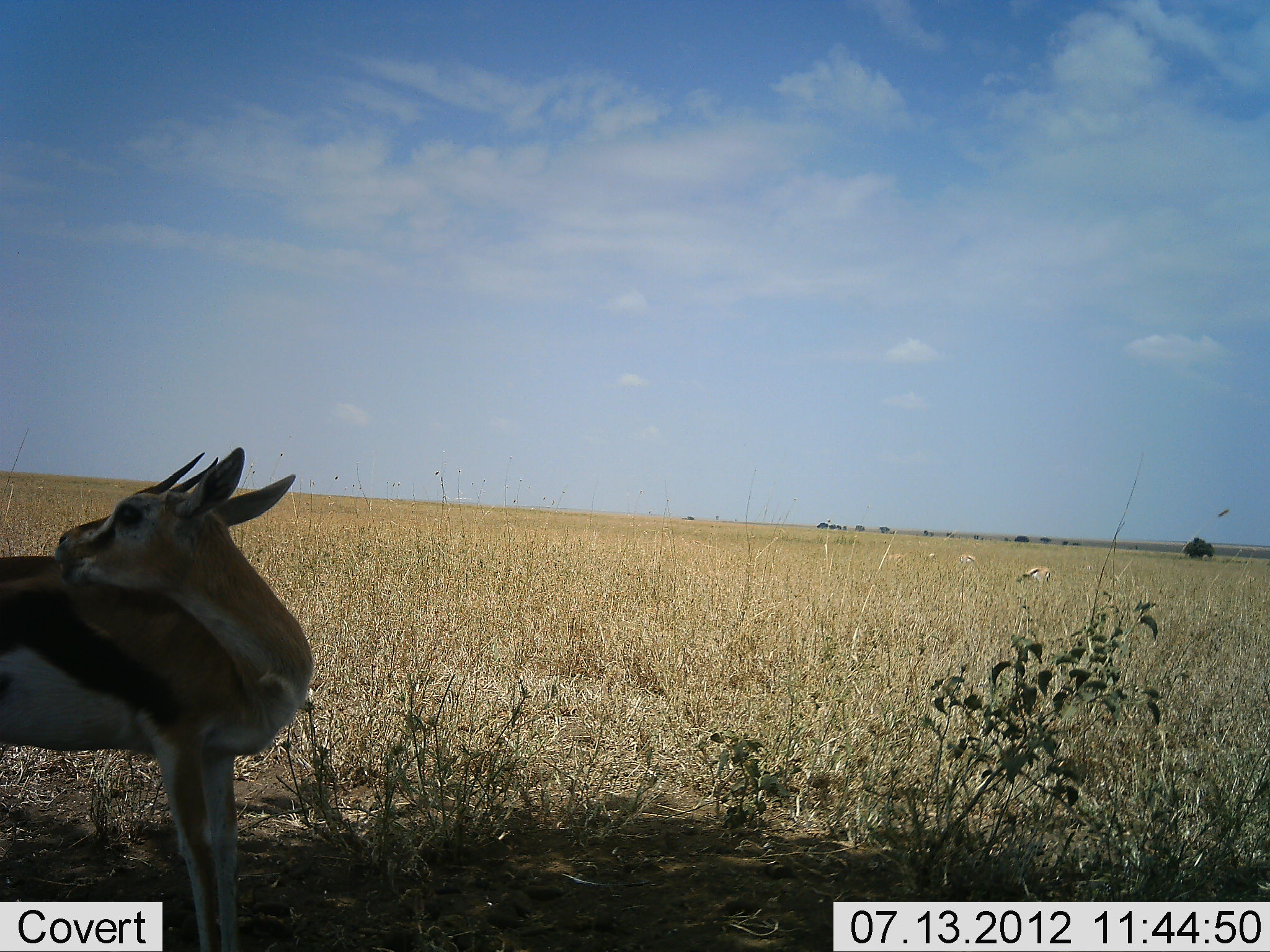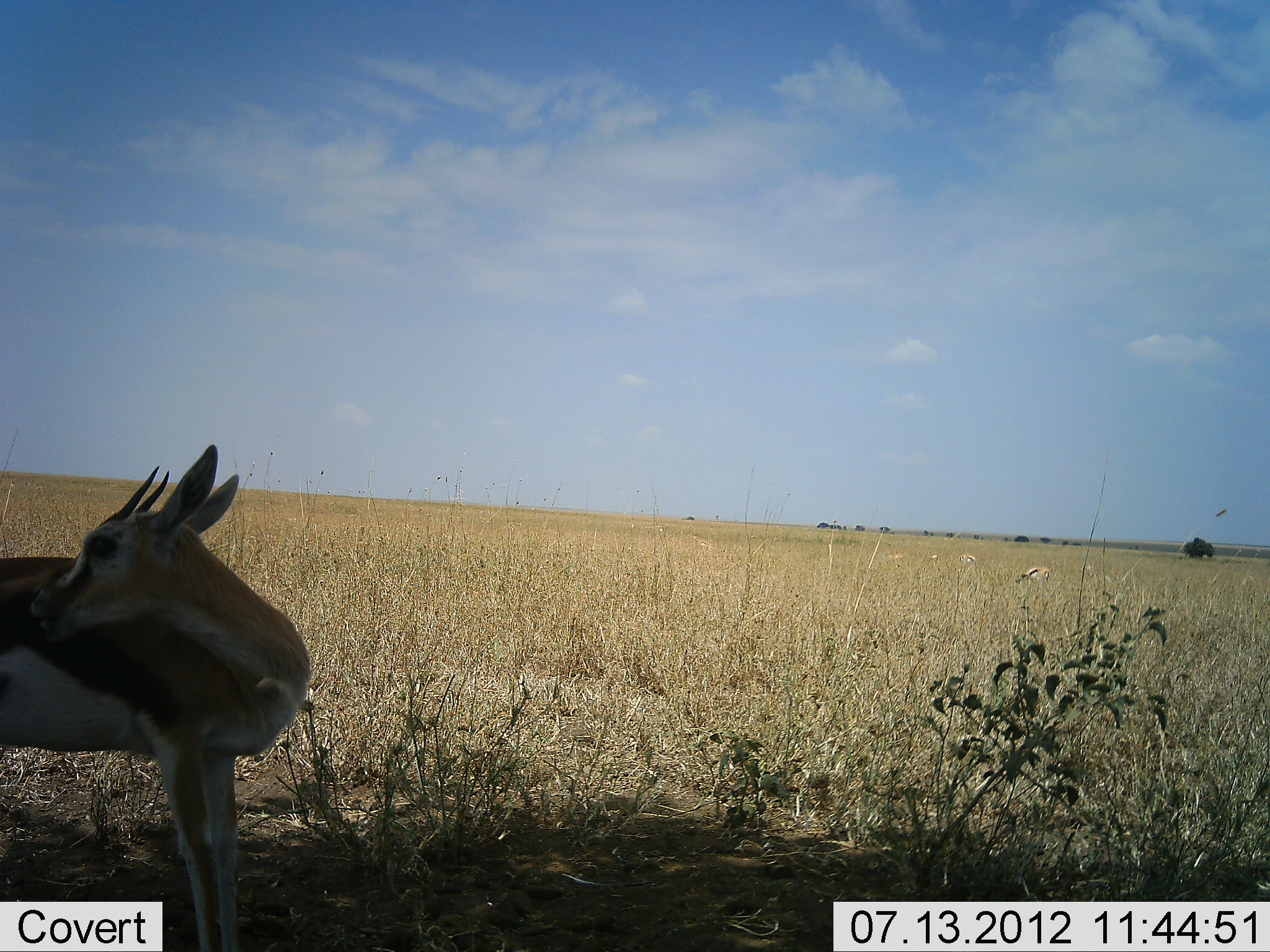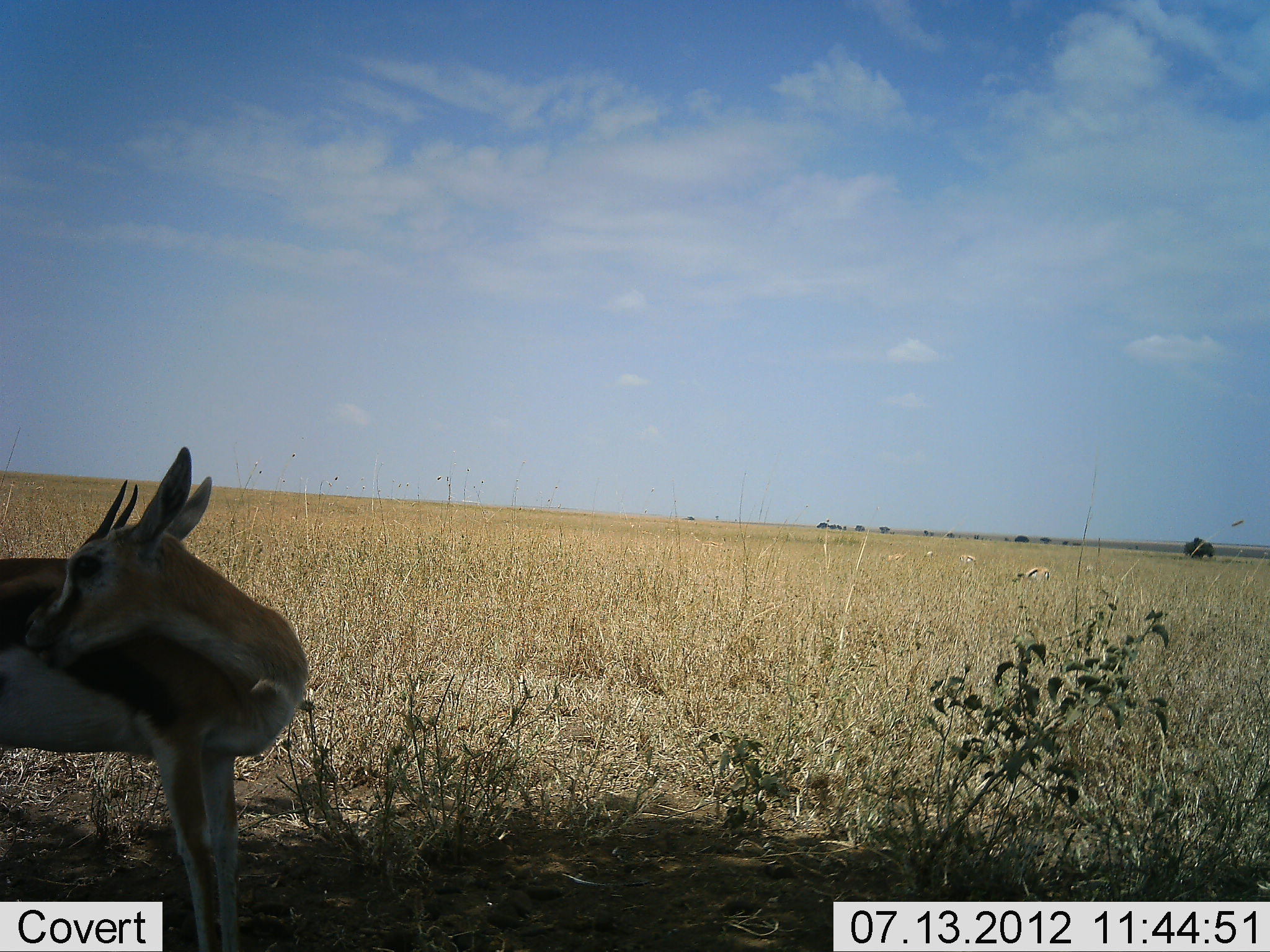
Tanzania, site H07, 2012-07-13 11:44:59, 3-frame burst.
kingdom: Animalia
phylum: Chordata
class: Mammalia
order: Artiodactyla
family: Bovidae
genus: Eudorcas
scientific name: Eudorcas thomsonii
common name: thomson's gazelle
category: gazellethomsons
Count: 1.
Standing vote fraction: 100%.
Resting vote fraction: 0%.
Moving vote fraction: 0%.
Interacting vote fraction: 0%.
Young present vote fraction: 0%.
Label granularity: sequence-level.